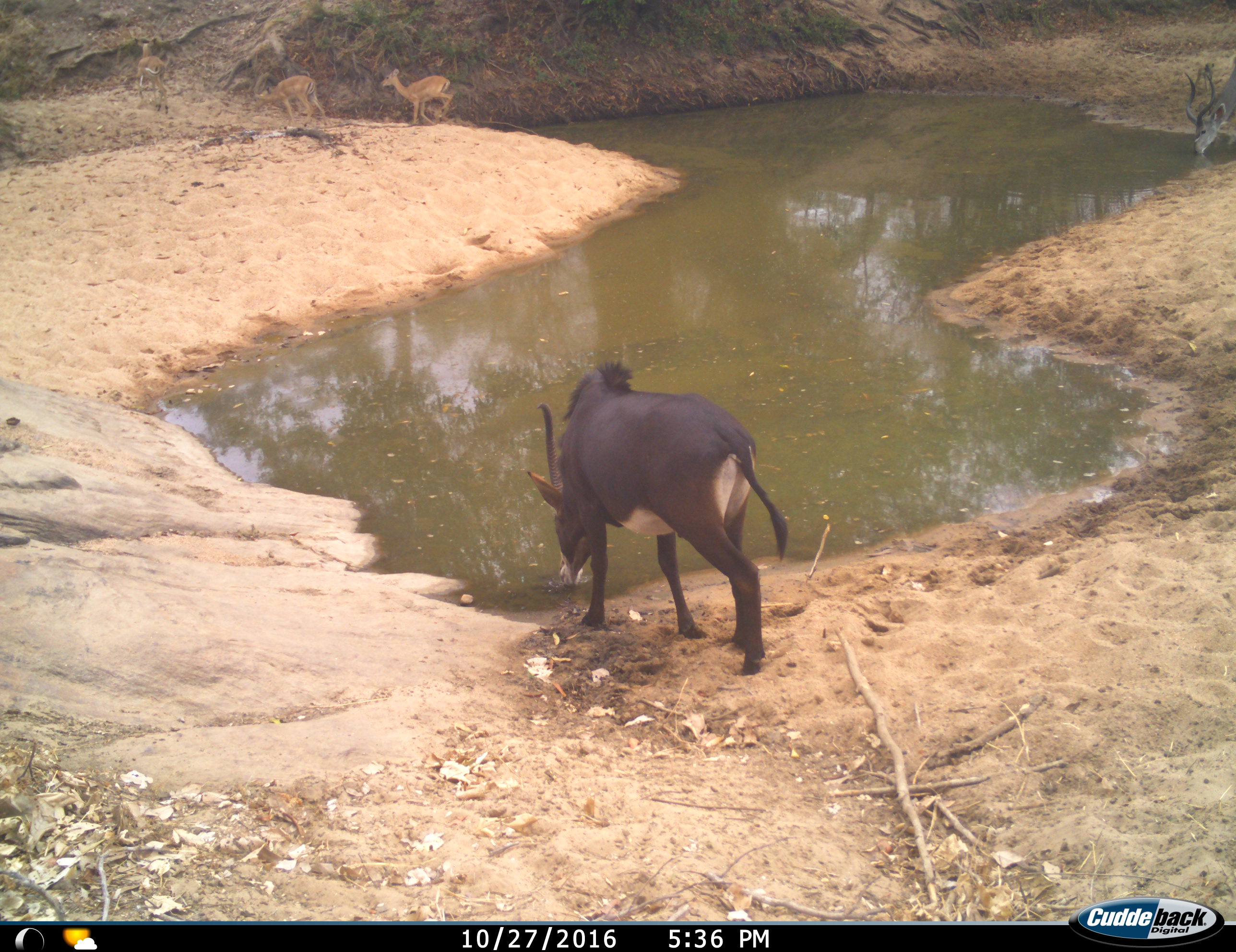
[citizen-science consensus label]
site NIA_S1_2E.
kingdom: Animalia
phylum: Chordata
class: Mammalia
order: Artiodactyla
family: Bovidae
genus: Aepyceros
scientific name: Aepyceros melampus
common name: impala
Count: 3.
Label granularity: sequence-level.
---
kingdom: Animalia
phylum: Chordata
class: Mammalia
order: Artiodactyla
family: Bovidae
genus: Tragelaphus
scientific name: Tragelaphus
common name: kudu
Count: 1.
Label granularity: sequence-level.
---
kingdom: Animalia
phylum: Chordata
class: Mammalia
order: Artiodactyla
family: Bovidae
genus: Hippotragus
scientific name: Hippotragus niger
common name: sable antelope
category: sable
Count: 1.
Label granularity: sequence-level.